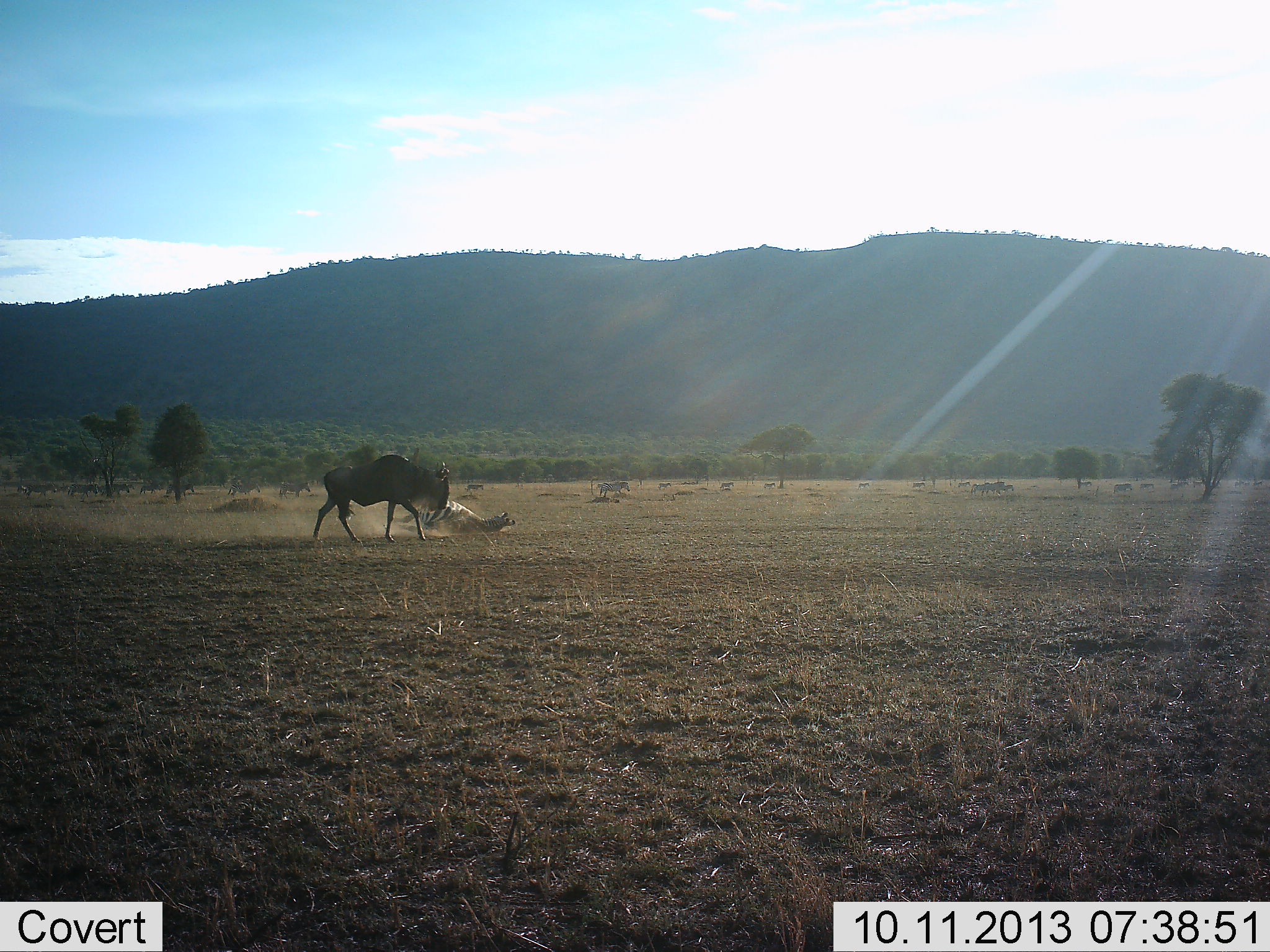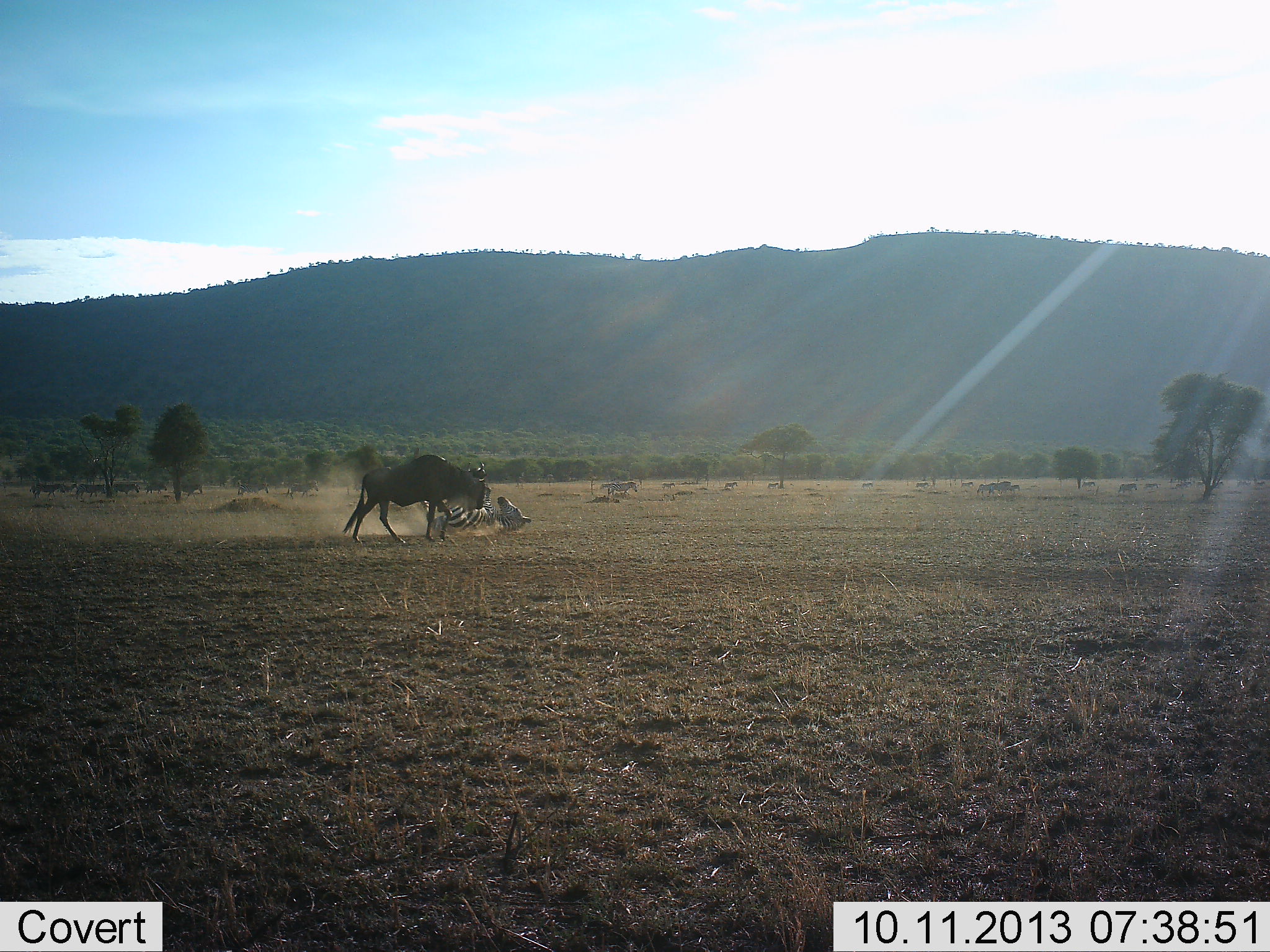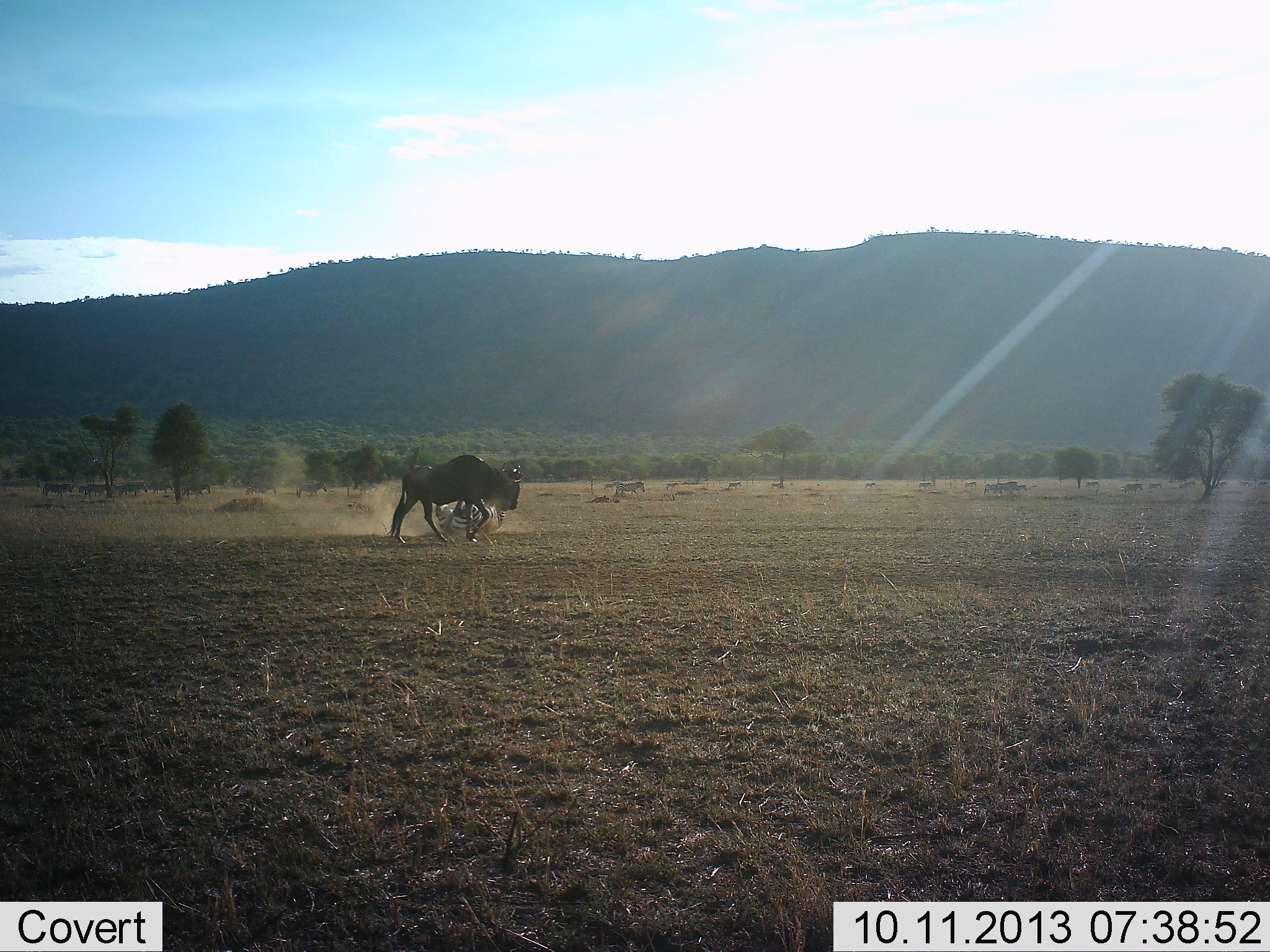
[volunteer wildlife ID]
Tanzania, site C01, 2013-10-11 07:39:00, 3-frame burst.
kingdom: Animalia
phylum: Chordata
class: Mammalia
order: Artiodactyla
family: Bovidae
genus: Connochaetes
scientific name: Connochaetes taurinus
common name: blue wildebeest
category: wildebeest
Wildebeest (blue wildebeest) (Connochaetes taurinus), count 1. Behavior (volunteer vote fractions): standing 6%, resting 0%, moving 74%, interacting 42%. Young present (vote fraction): 0%. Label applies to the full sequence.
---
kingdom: Animalia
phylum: Chordata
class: Mammalia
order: Perissodactyla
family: Equidae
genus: Equus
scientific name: Equus quagga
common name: plains zebra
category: zebra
Zebra (plains zebra) (Equus quagga), count 11-50. Behavior (volunteer vote fractions): standing 7%, resting 24%, moving 66%, interacting 38%. Young present (vote fraction): 0%. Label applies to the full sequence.